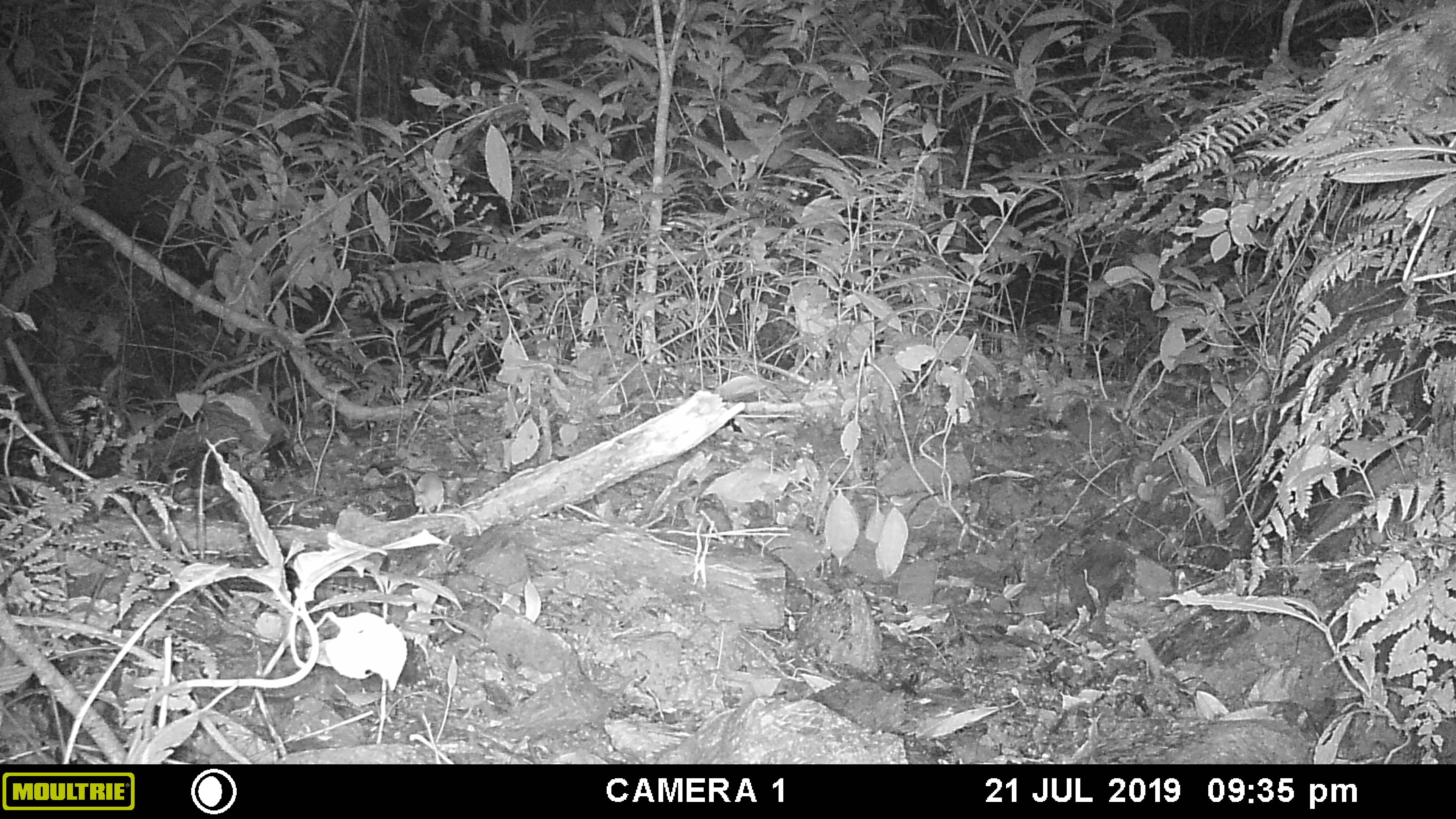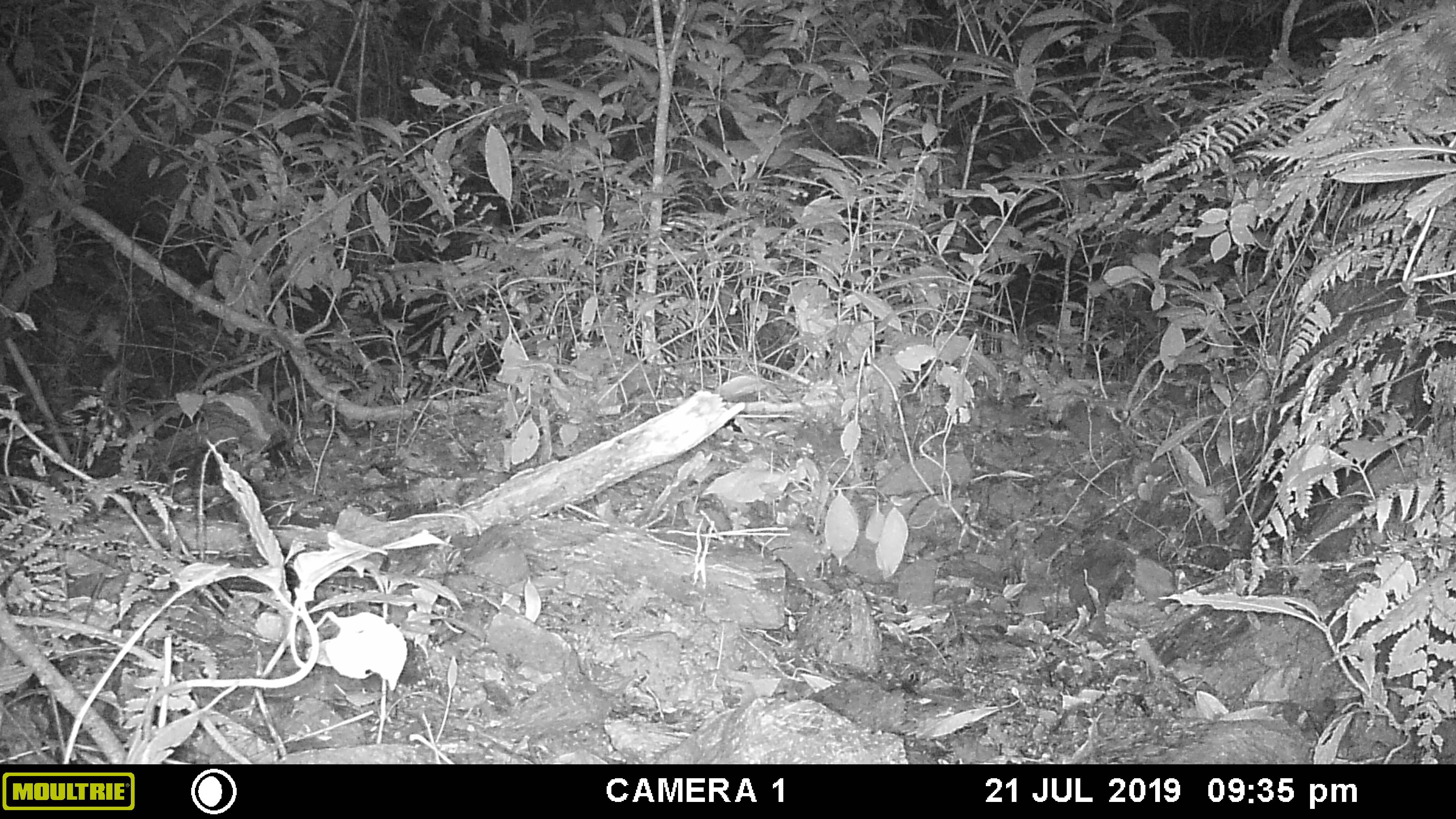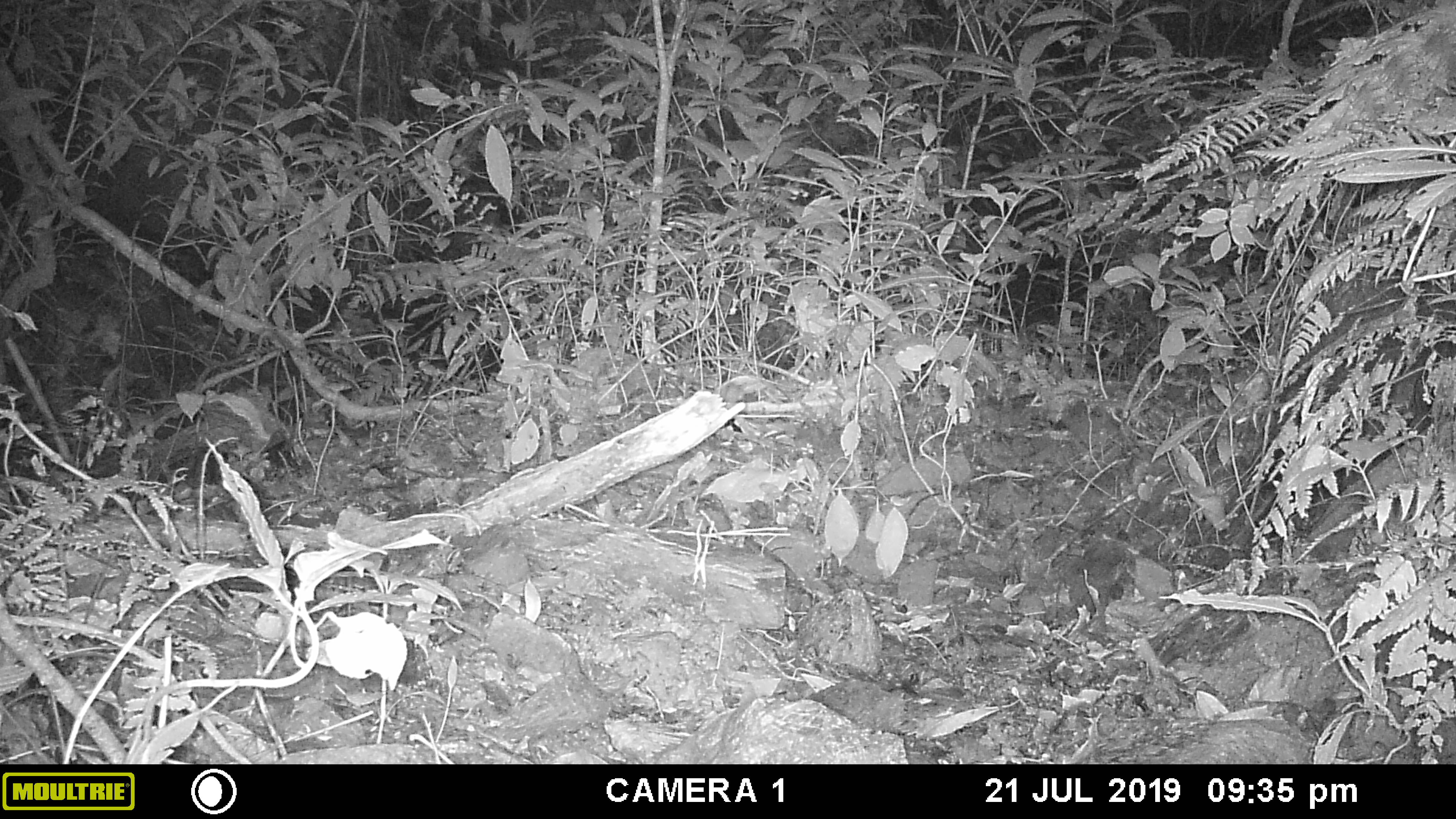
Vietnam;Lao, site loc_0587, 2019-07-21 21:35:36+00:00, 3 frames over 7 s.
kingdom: Animalia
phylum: Chordata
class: Mammalia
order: Rodentia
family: Muridae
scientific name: Muridae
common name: old-world mice and rats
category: unidentified murid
Unidentified murid (old-world mice and rats) (Muridae). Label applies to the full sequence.